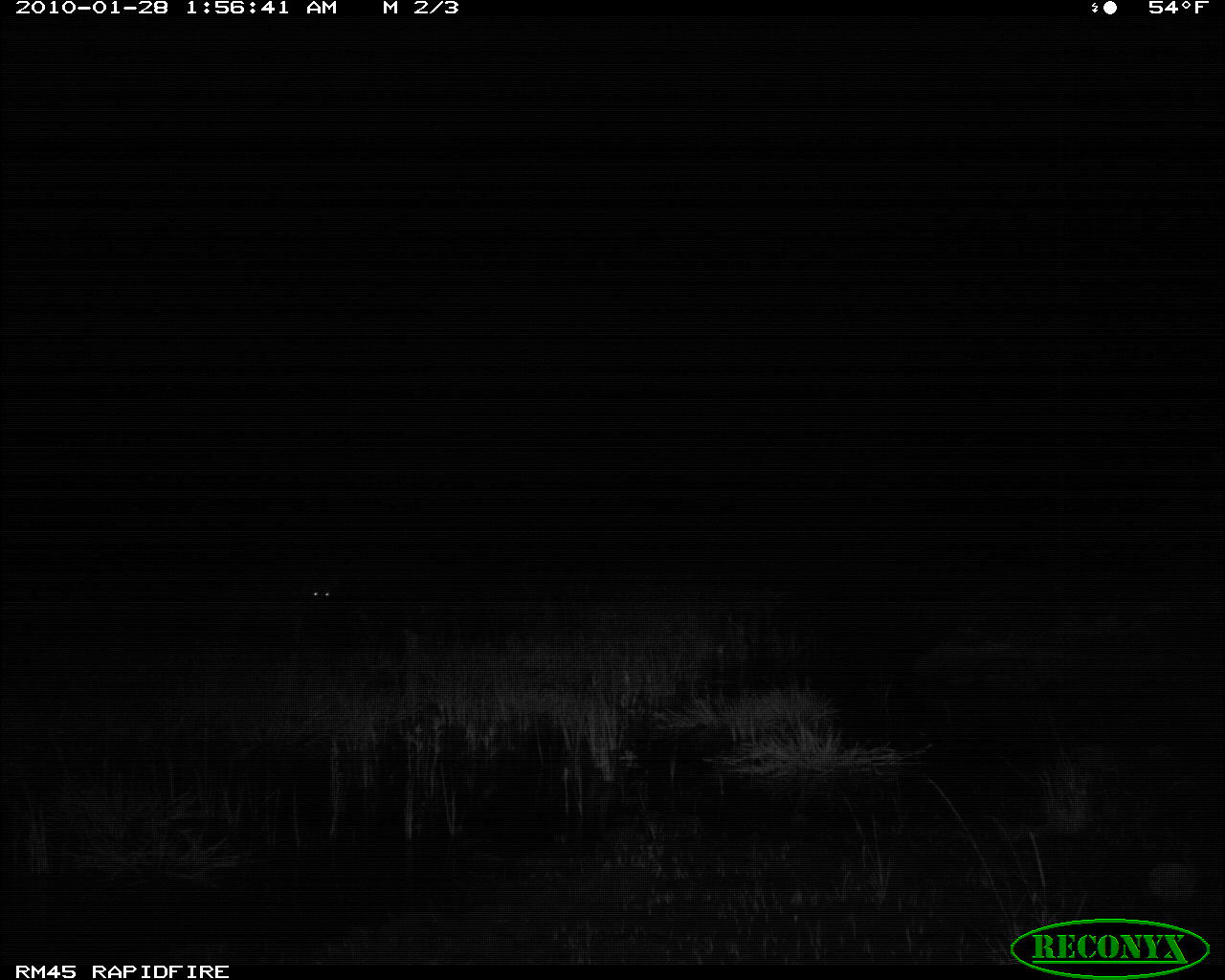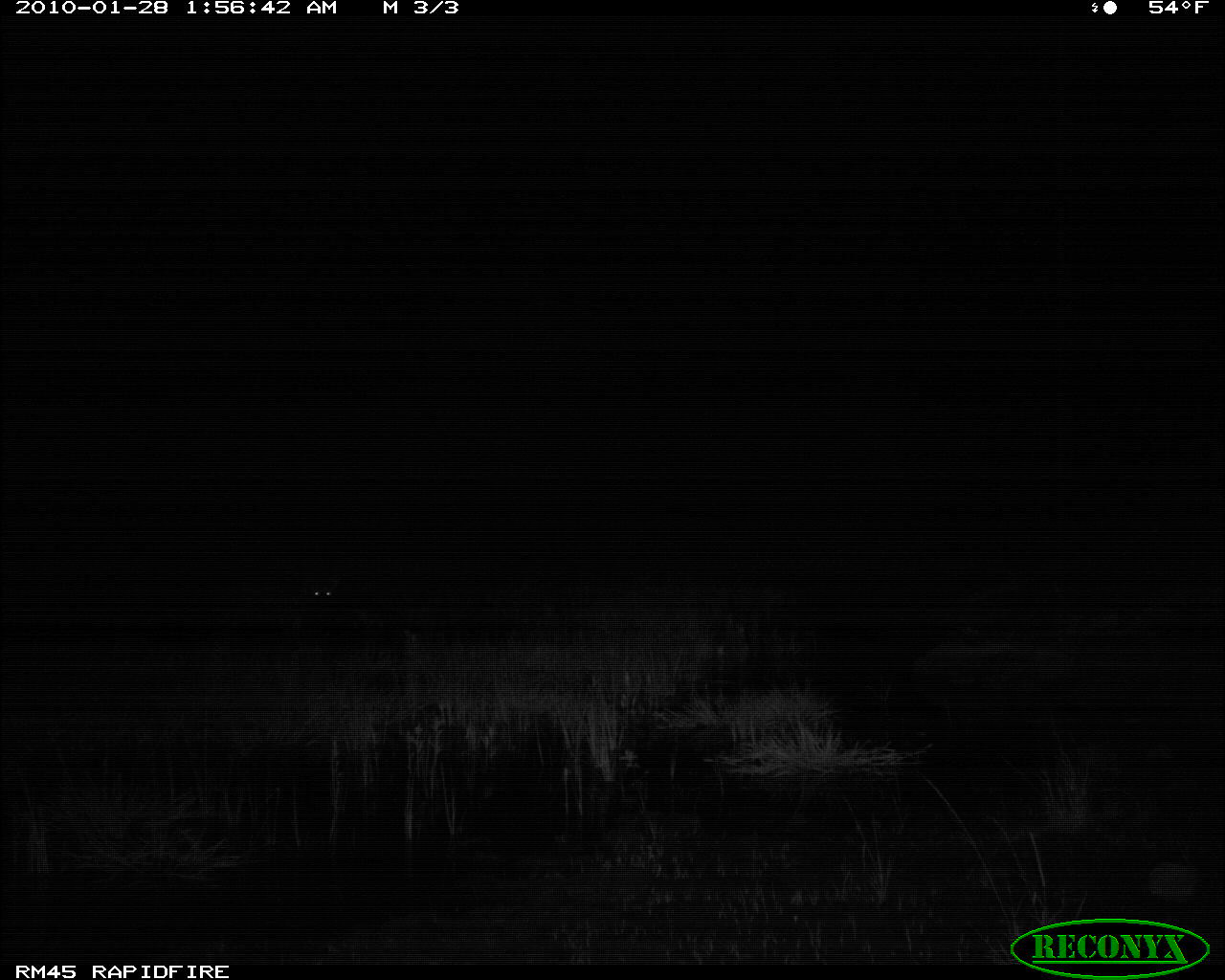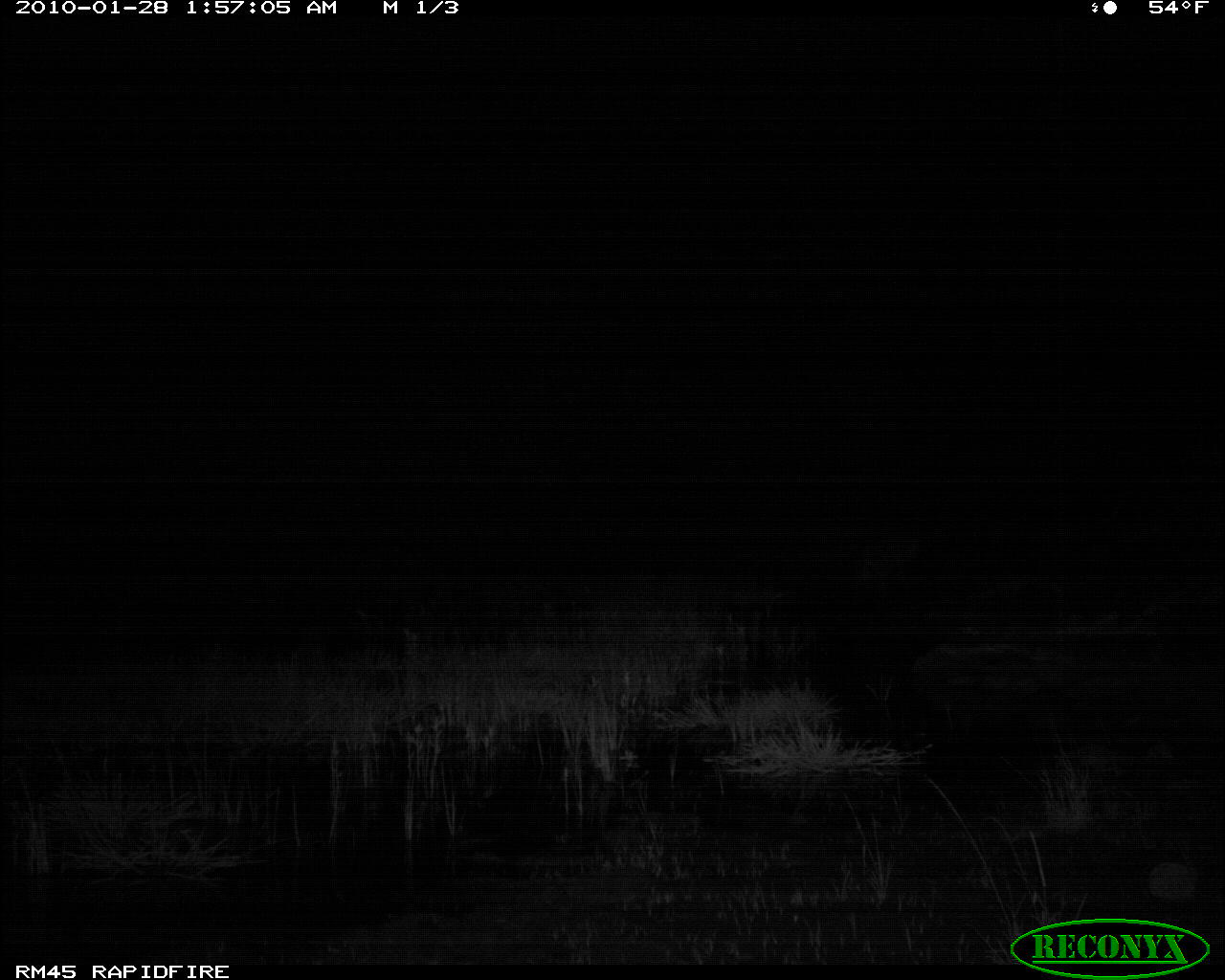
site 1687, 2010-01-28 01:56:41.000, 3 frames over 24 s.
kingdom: Animalia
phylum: Chordata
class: Mammalia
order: Carnivora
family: Hyaenidae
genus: Crocuta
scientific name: Crocuta crocuta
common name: spotted hyena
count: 1